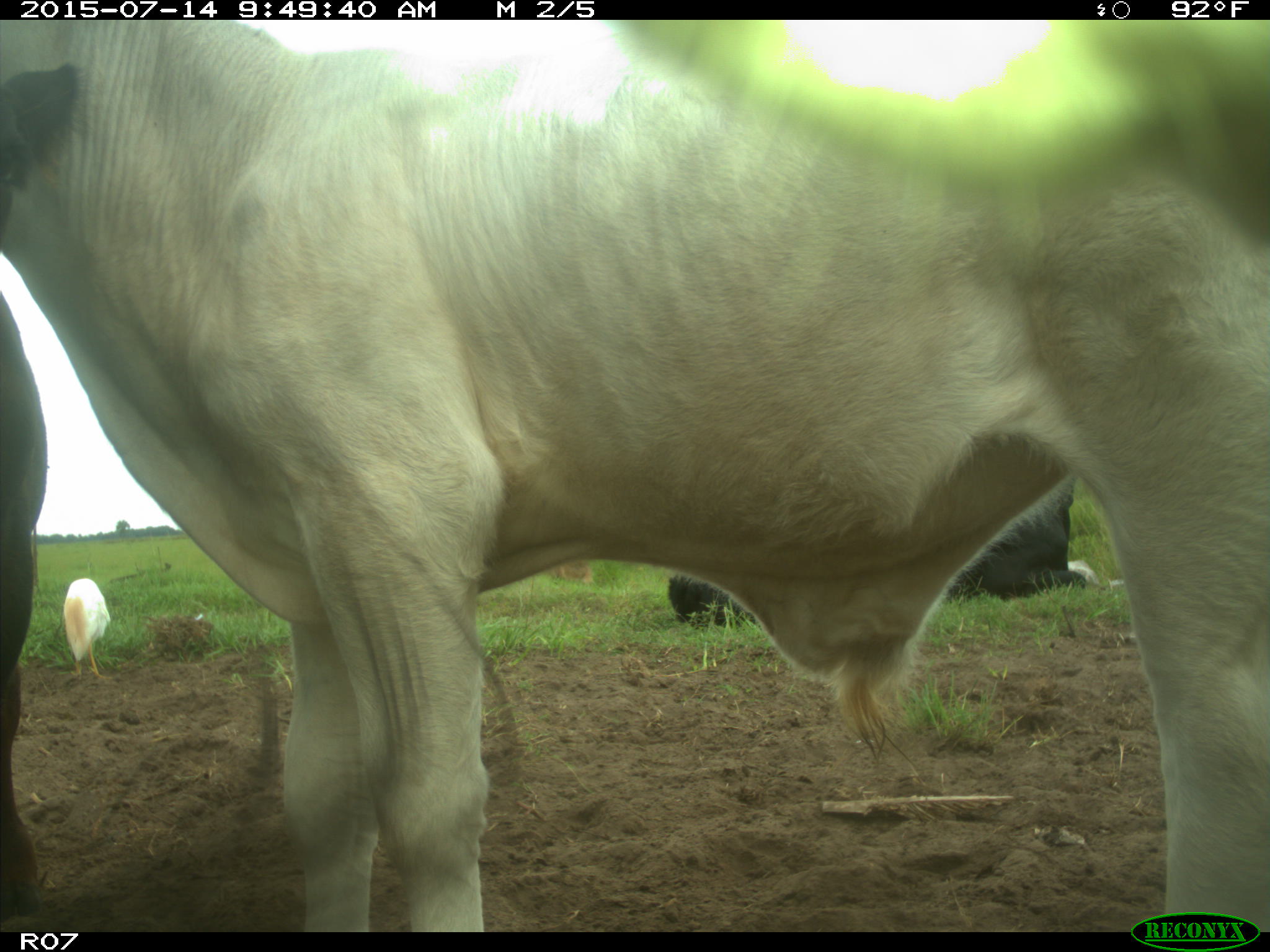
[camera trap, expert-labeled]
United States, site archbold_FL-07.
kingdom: Animalia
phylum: Chordata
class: Mammalia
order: Artiodactyla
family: Bovidae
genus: Bos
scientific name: Bos taurus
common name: domestic cow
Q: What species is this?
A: Bos taurus (domestic cow).